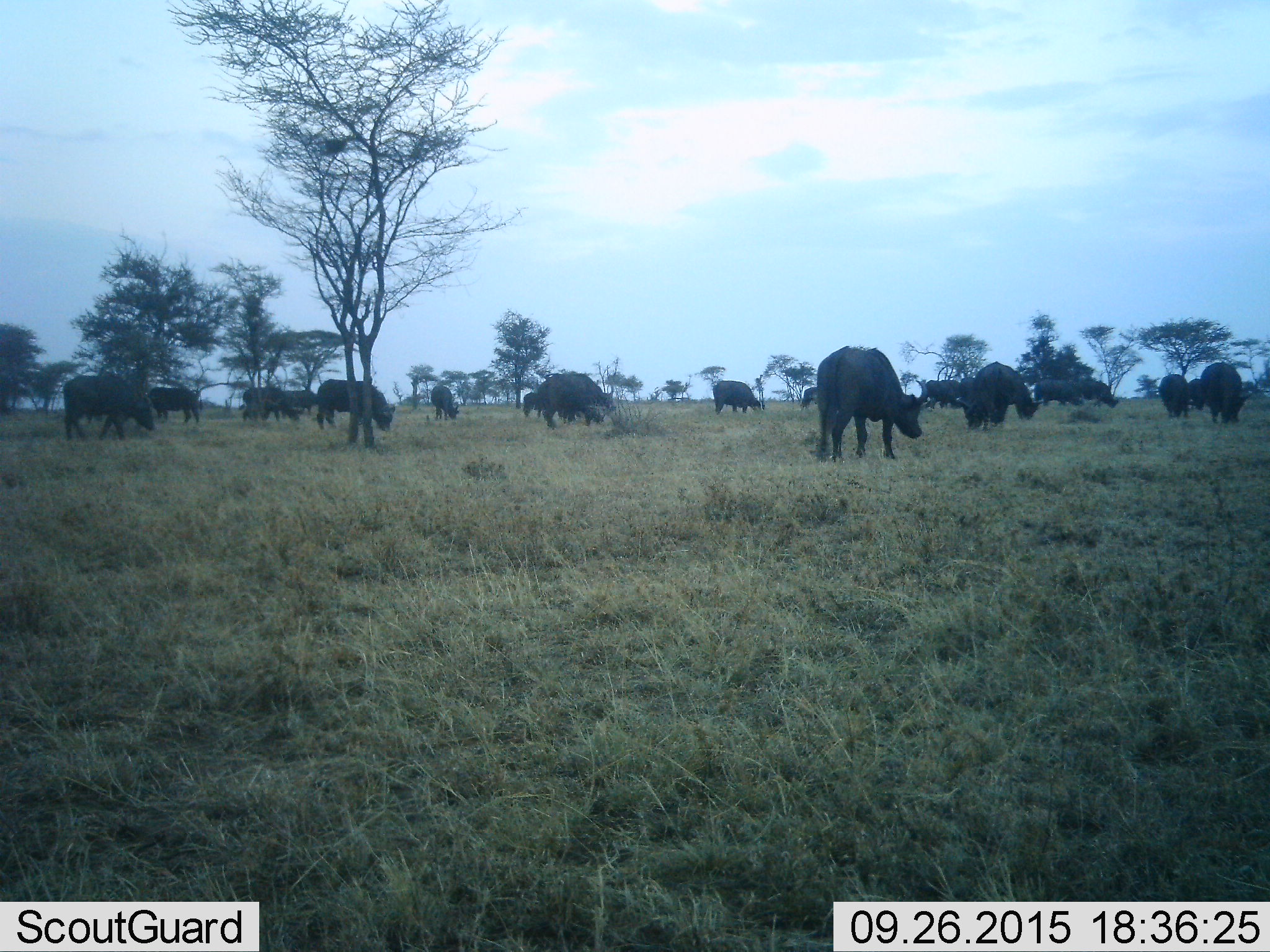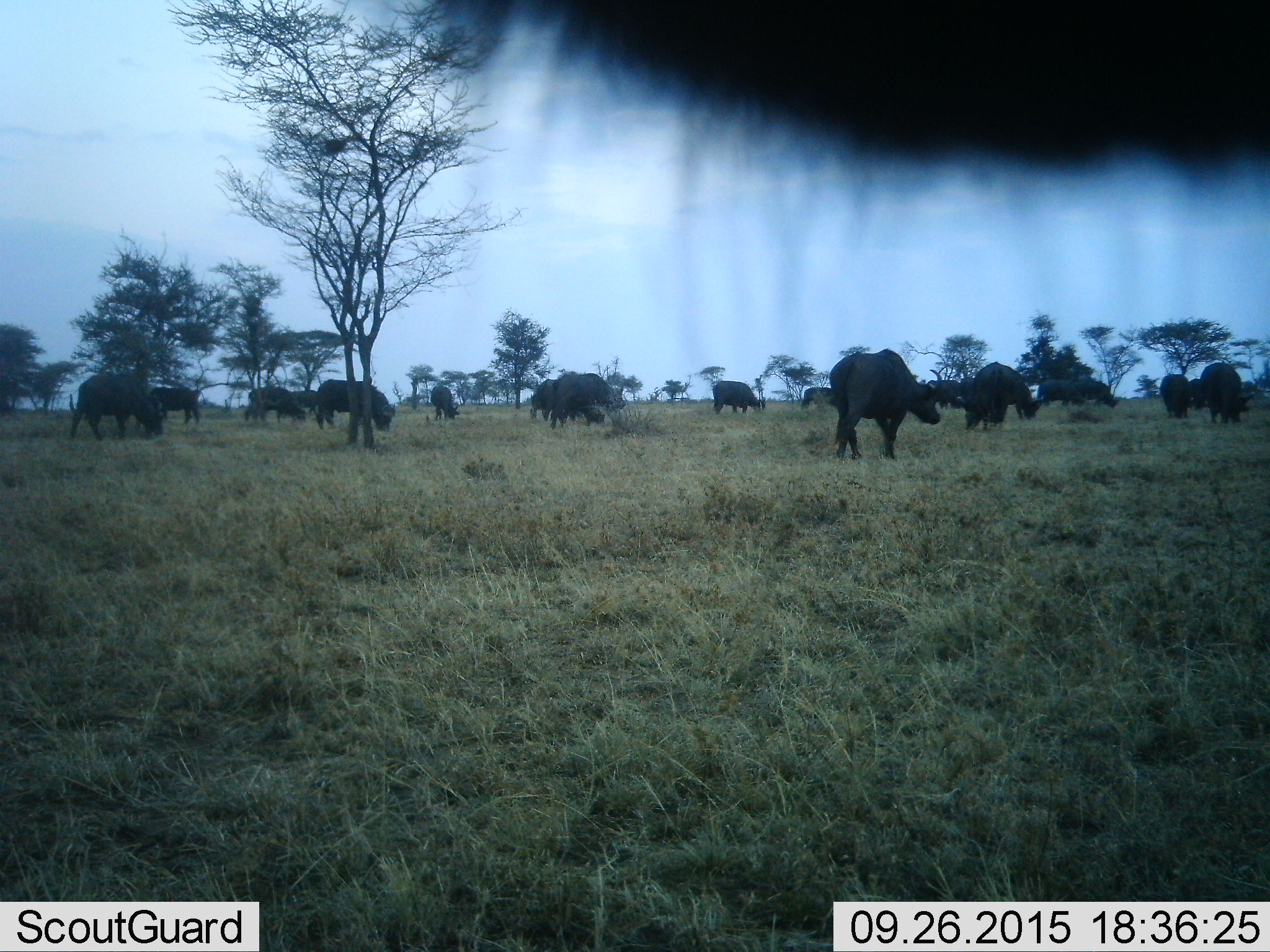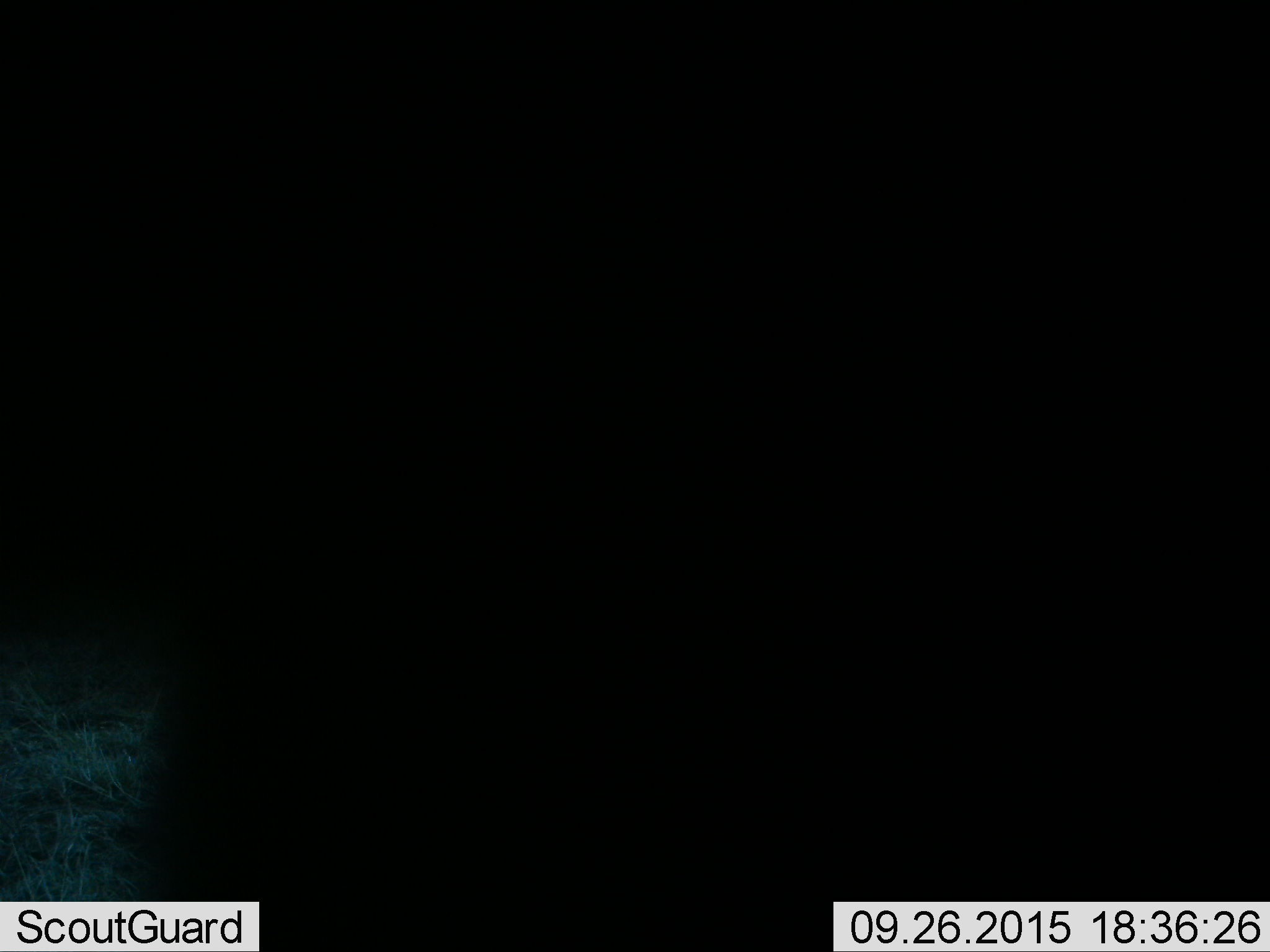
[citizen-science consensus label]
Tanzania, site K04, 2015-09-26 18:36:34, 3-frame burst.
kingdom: Animalia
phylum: Chordata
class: Mammalia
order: Artiodactyla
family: Bovidae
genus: Syncerus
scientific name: Syncerus caffer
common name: cape buffalo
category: buffalo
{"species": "buffalo (cape buffalo) (Syncerus caffer)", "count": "11-50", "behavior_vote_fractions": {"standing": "56%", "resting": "0%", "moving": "56%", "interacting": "0%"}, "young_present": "0%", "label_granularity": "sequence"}